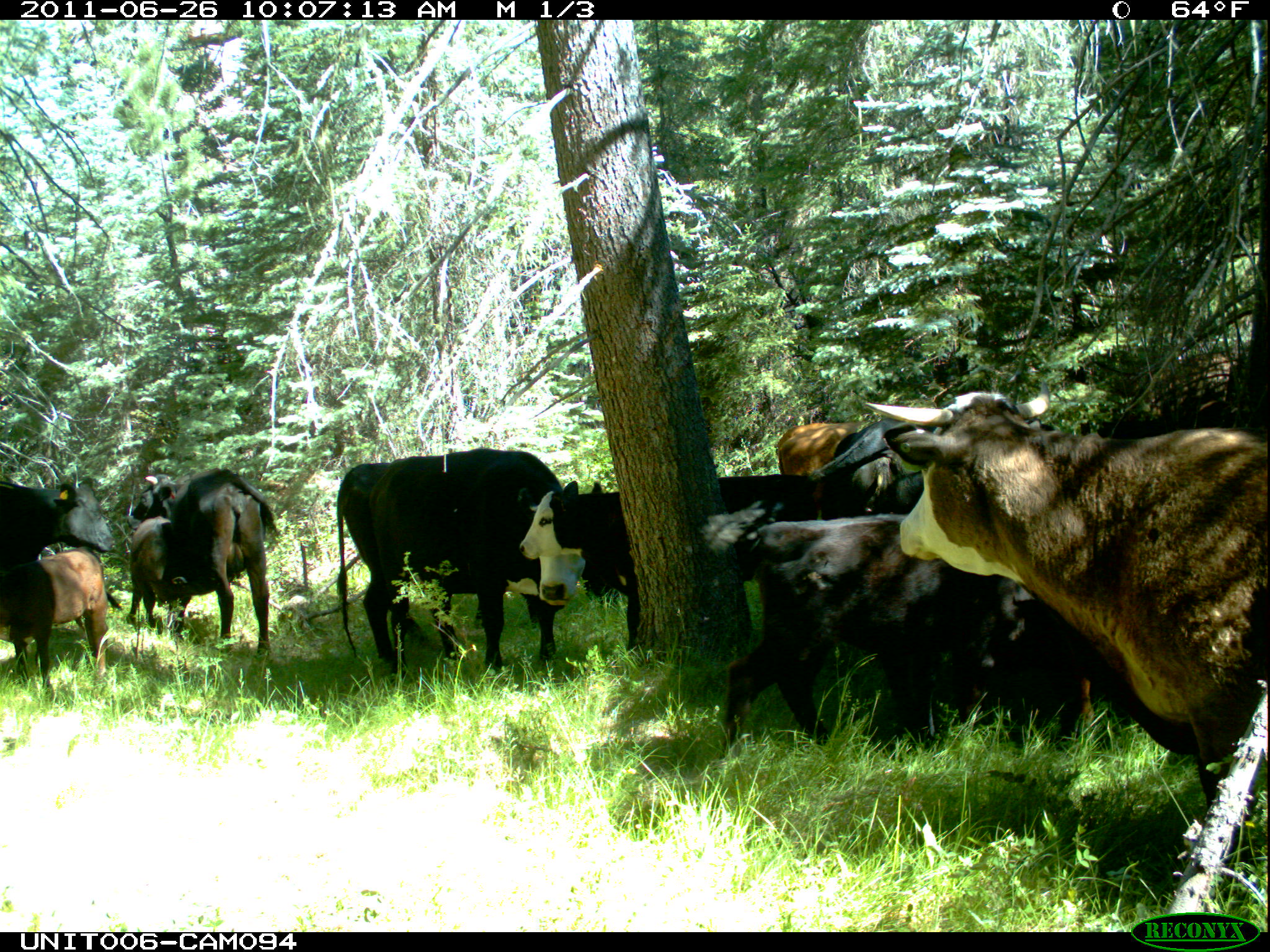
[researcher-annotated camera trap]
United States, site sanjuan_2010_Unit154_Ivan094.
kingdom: Animalia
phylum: Chordata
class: Mammalia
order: Artiodactyla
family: Bovidae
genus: Bos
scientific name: Bos taurus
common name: domestic cow